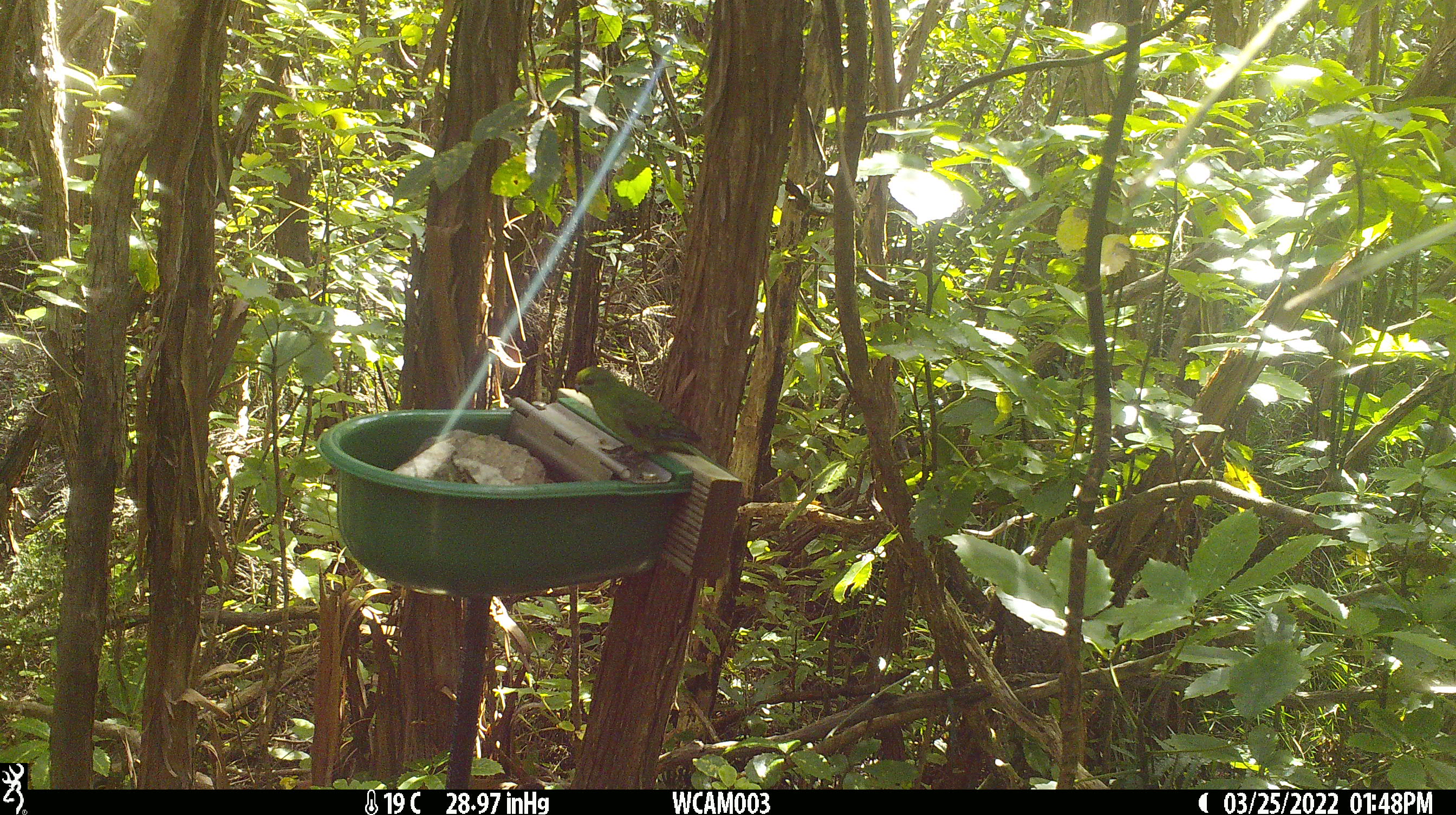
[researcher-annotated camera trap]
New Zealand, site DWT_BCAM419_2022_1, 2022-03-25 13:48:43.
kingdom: Animalia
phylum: Chordata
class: Aves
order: Psittaciformes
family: Psittaculidae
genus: Cyanoramphus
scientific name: Cyanoramphus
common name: parakeet